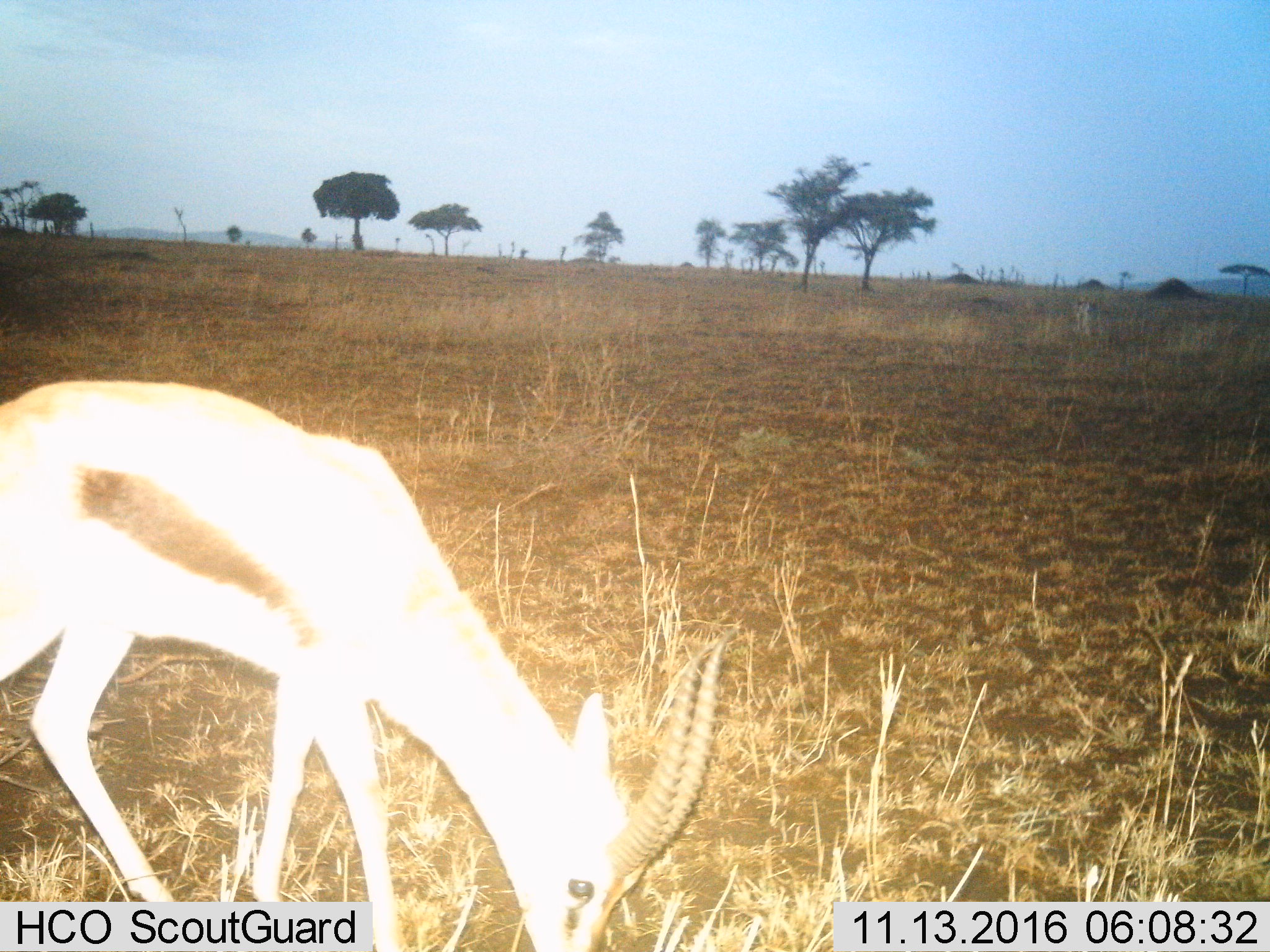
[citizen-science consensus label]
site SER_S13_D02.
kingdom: Animalia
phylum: Chordata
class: Mammalia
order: Artiodactyla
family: Bovidae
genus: Eudorcas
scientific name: Eudorcas thomsonii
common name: thomson's gazelle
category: gazellethomsons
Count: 1.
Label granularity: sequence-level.